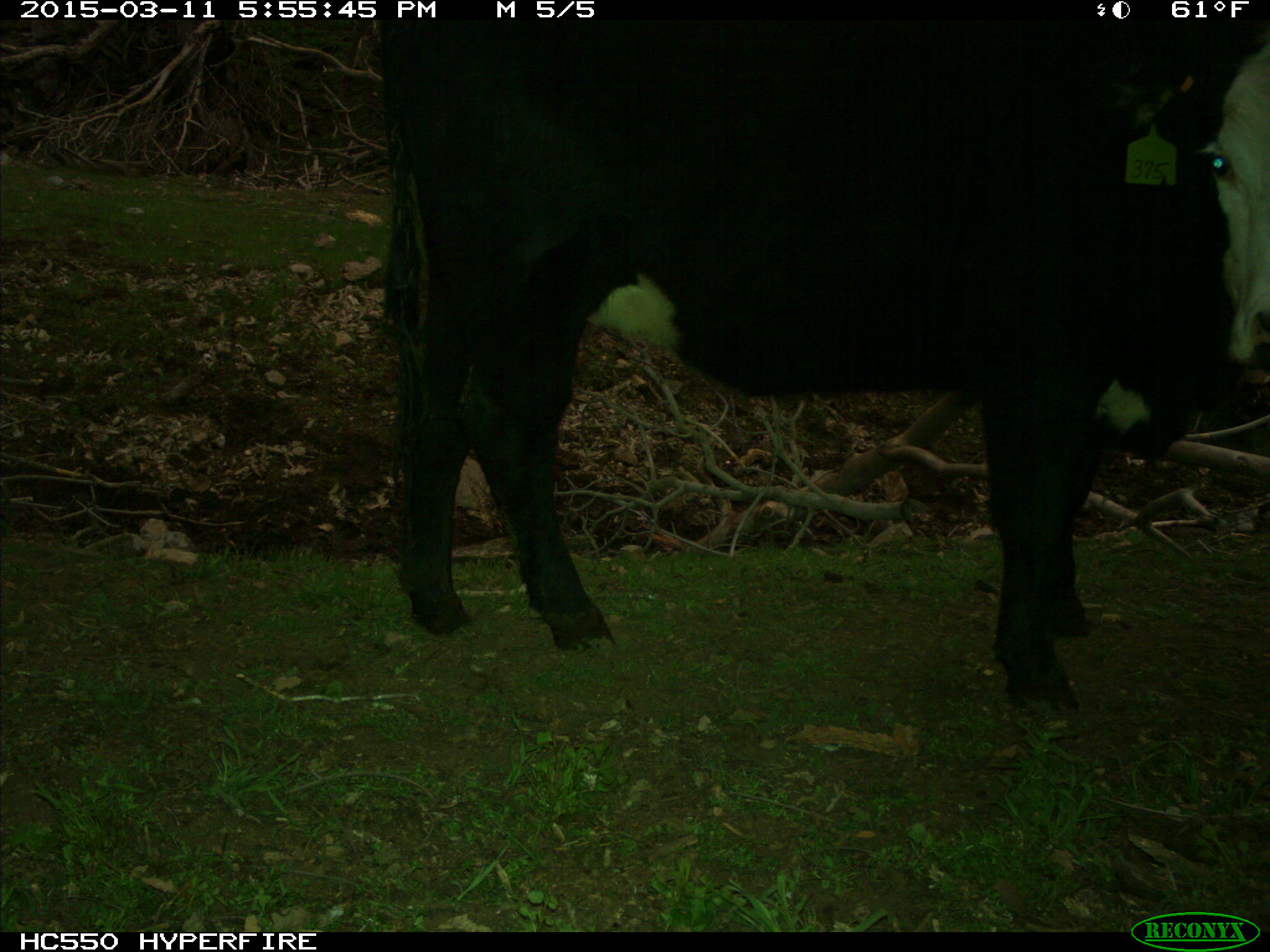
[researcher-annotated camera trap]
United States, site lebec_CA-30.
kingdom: Animalia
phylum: Chordata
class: Mammalia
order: Artiodactyla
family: Bovidae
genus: Bos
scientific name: Bos taurus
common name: domestic cow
Bos taurus (domestic cow).